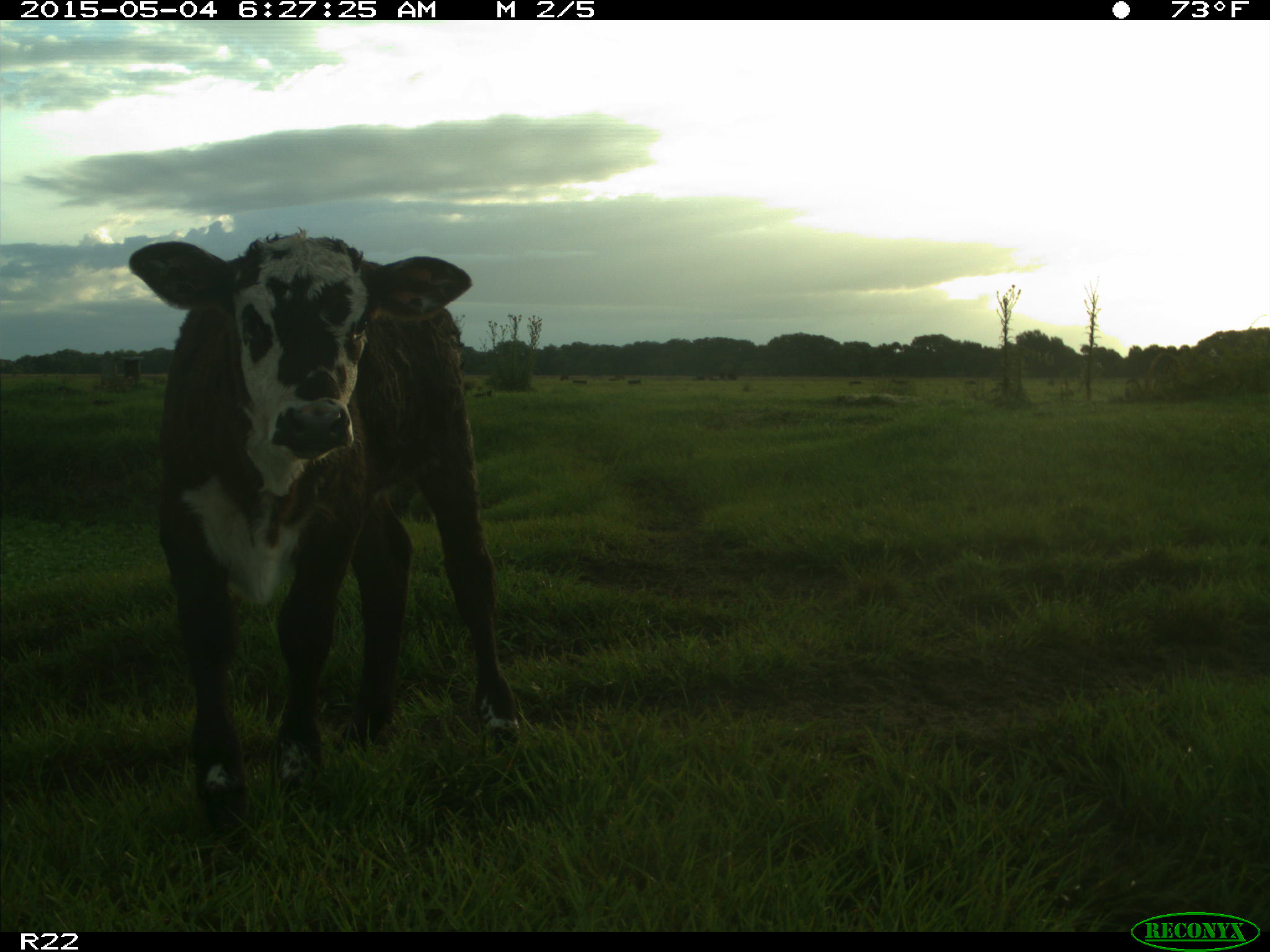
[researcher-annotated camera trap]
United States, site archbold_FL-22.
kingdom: Animalia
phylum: Chordata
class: Mammalia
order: Artiodactyla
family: Bovidae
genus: Bos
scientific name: Bos taurus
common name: domestic cow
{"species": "Bos taurus (domestic cow)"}